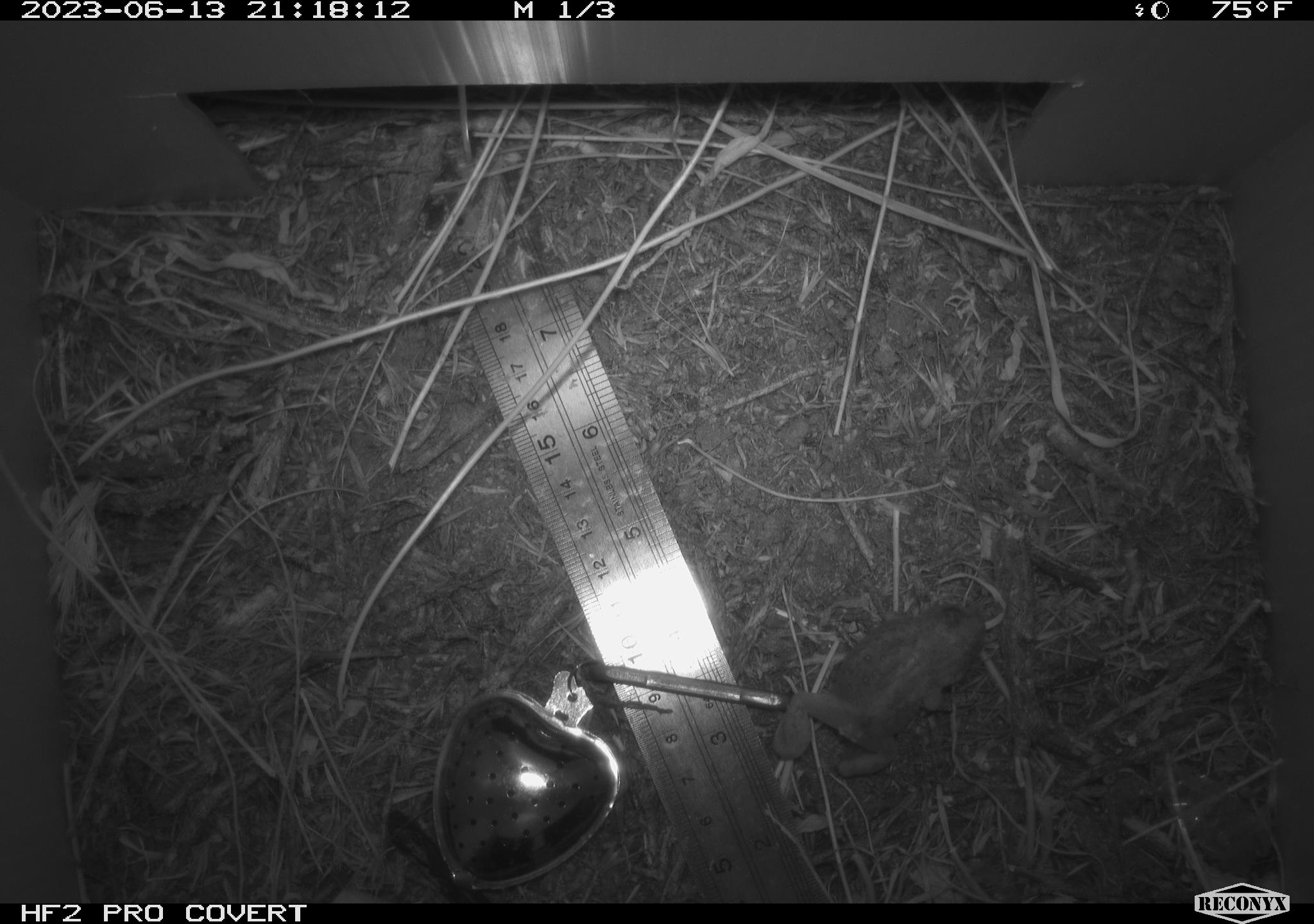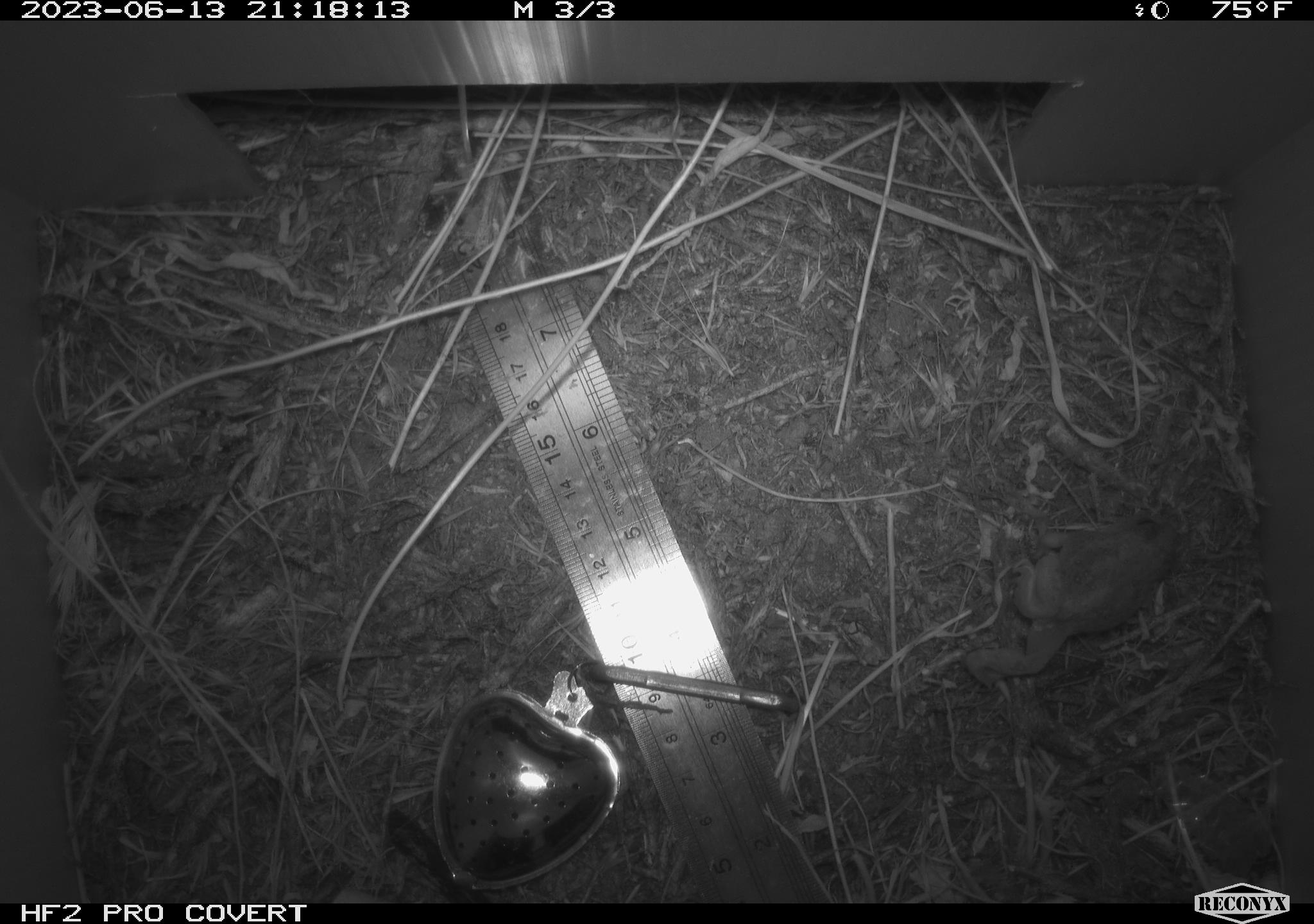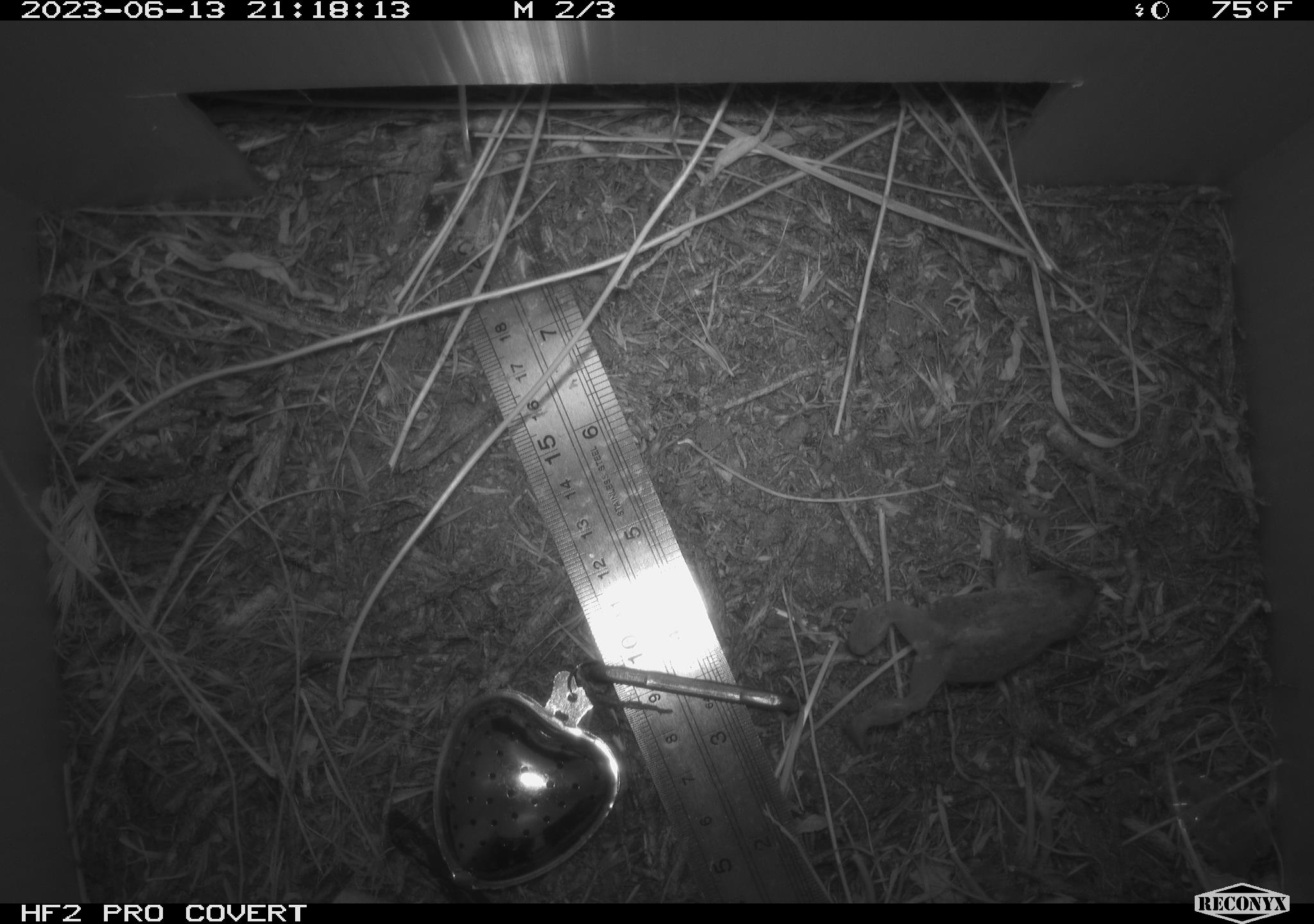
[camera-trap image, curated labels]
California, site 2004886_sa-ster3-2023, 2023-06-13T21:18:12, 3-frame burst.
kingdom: Animalia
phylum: Chordata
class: Amphibia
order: Anura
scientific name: Anura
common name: frogs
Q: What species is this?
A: Frogs (Anura).